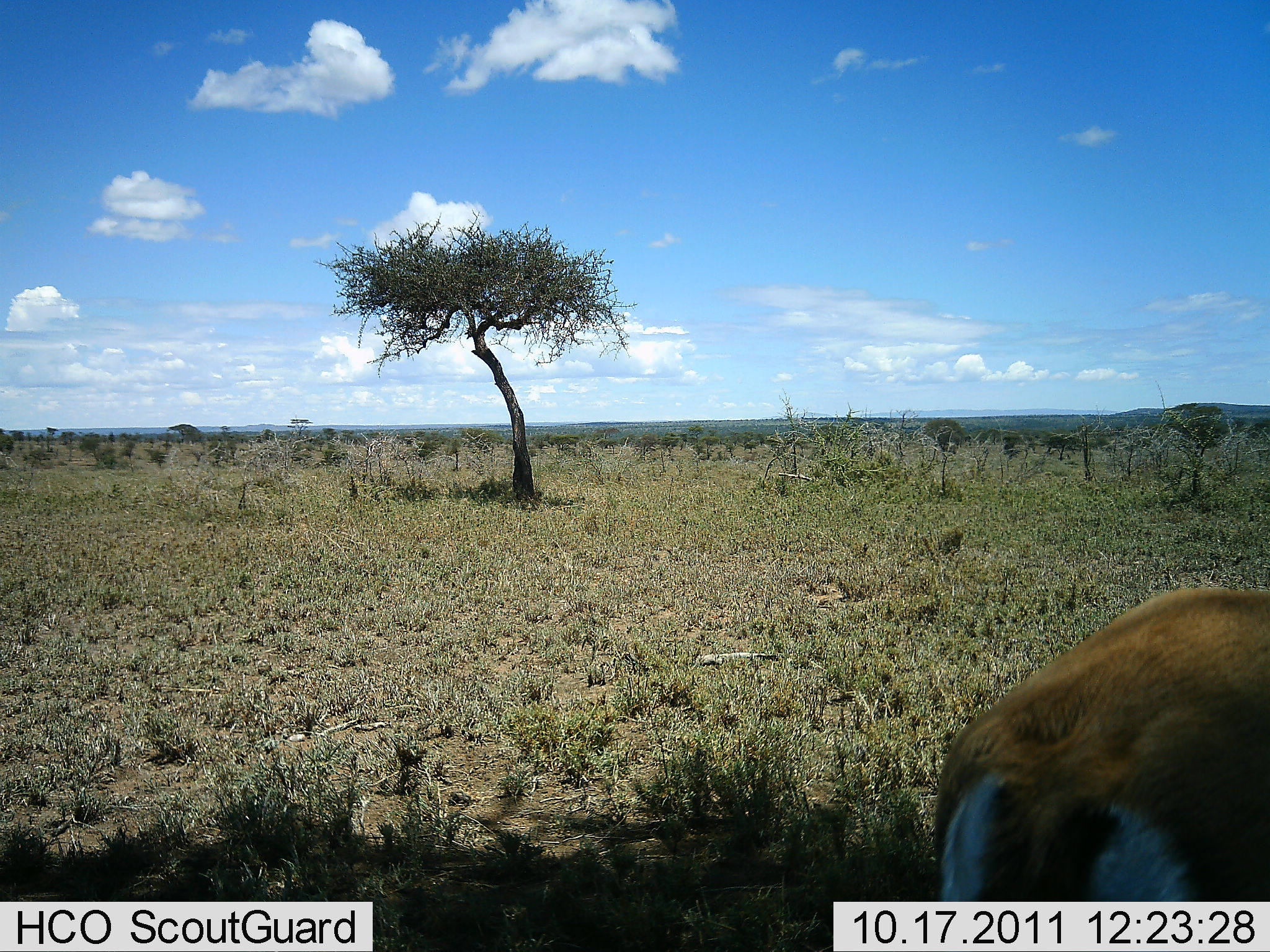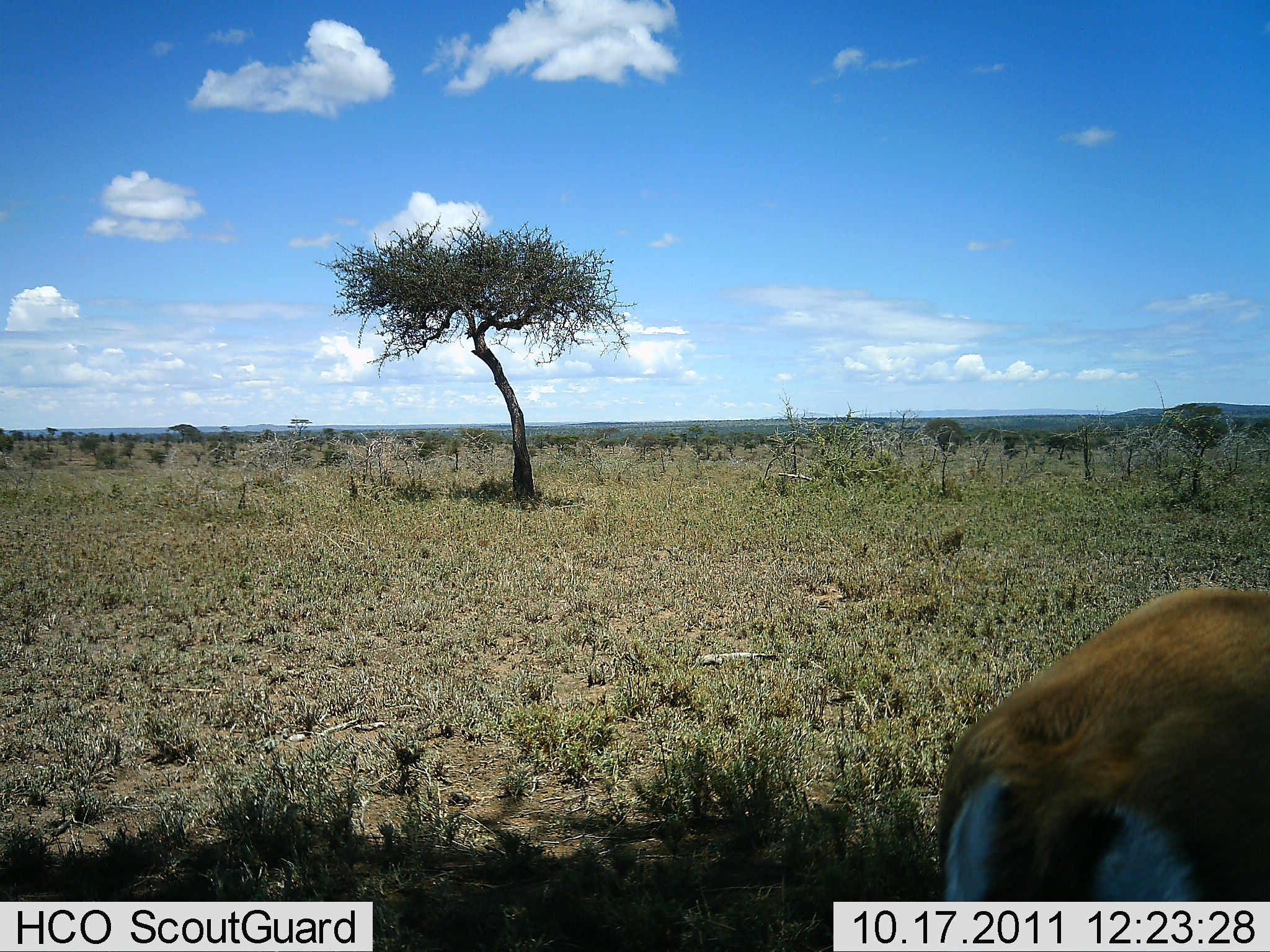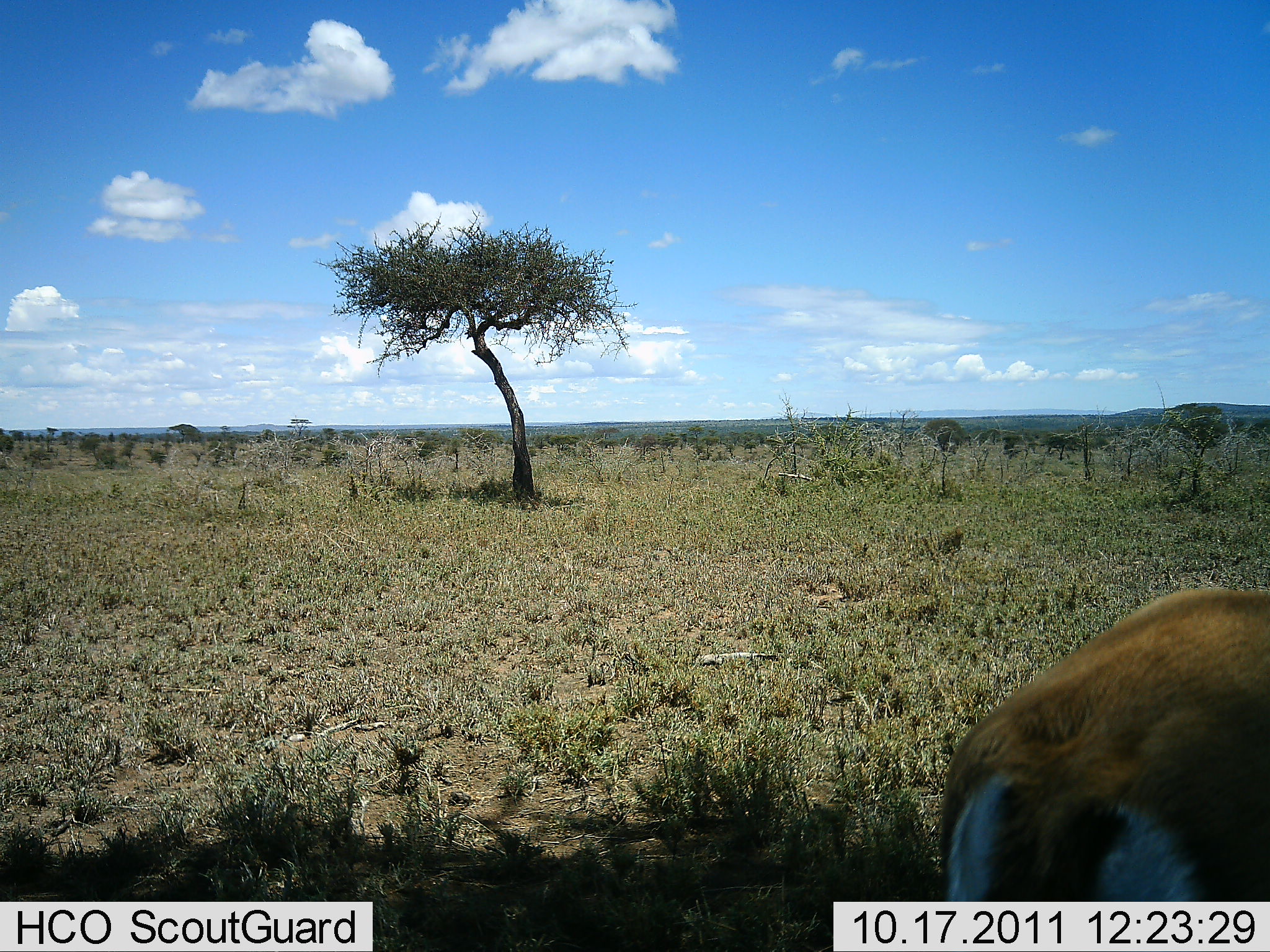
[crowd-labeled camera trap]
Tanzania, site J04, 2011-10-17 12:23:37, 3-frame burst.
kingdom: Animalia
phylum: Chordata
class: Mammalia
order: Artiodactyla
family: Bovidae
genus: Eudorcas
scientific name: Eudorcas thomsonii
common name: thomson's gazelle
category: gazellethomsons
Gazellethomsons (thomson's gazelle) (Eudorcas thomsonii), count 1. Behavior (volunteer vote fractions): standing 83%, resting 0%, moving 8%, interacting 0%. Young present (vote fraction): 0%. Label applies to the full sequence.